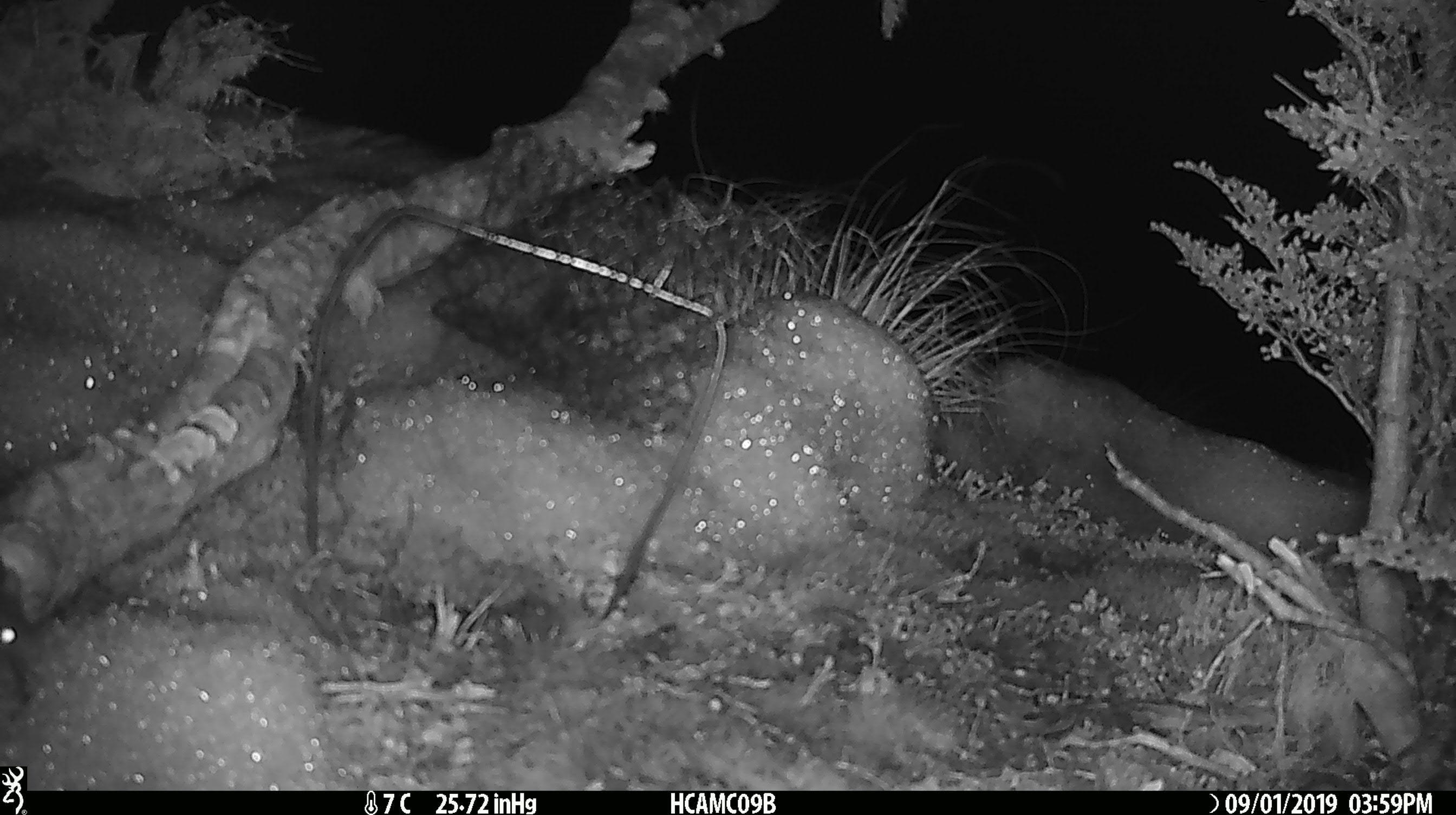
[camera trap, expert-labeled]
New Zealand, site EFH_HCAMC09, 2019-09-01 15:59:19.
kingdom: Animalia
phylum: Chordata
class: Mammalia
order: Rodentia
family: Muridae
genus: Mus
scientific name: Mus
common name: mouse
Mouse (Mus).